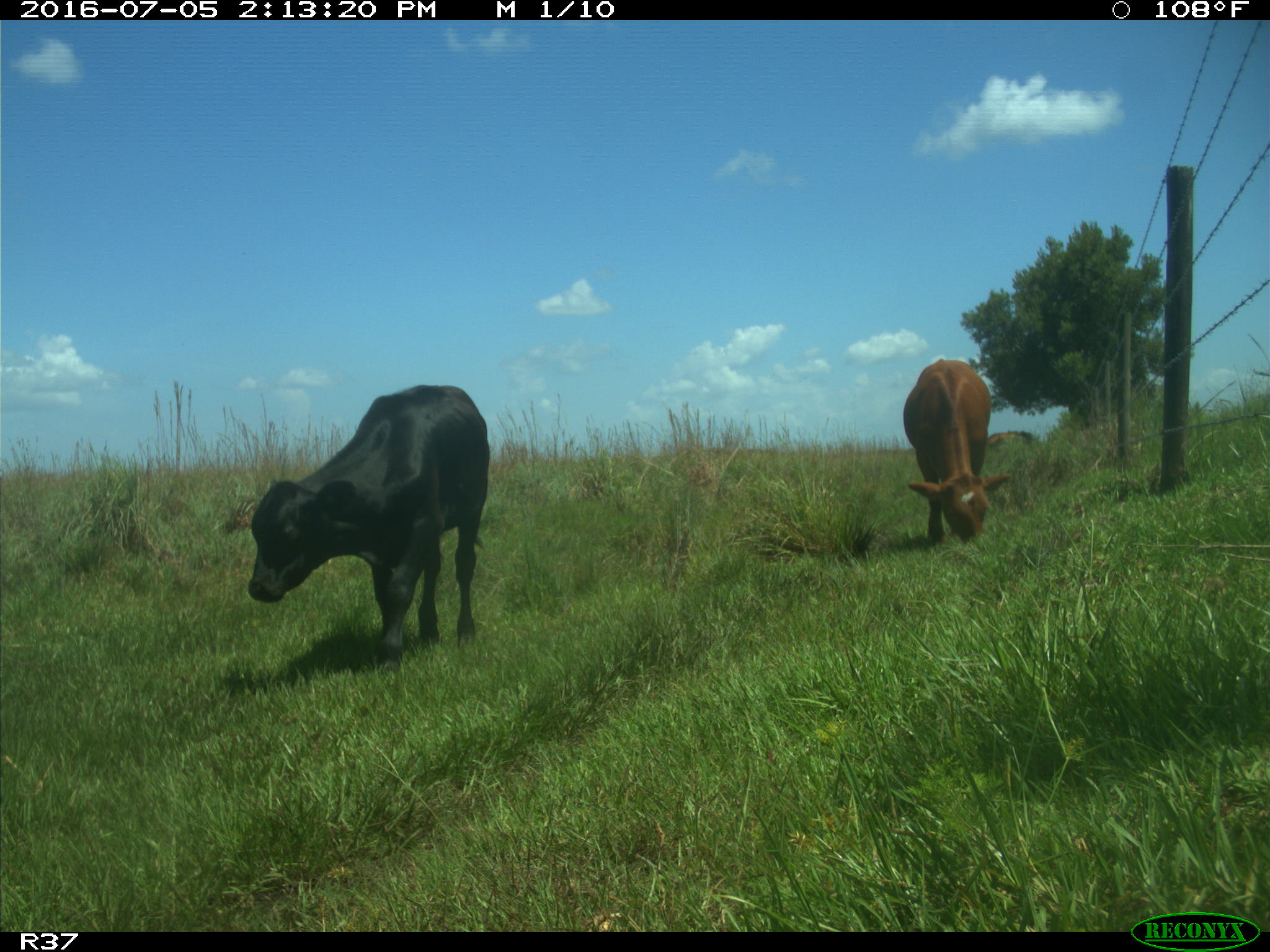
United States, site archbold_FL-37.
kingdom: Animalia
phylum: Chordata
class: Mammalia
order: Artiodactyla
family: Bovidae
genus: Bos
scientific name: Bos taurus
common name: domestic cow